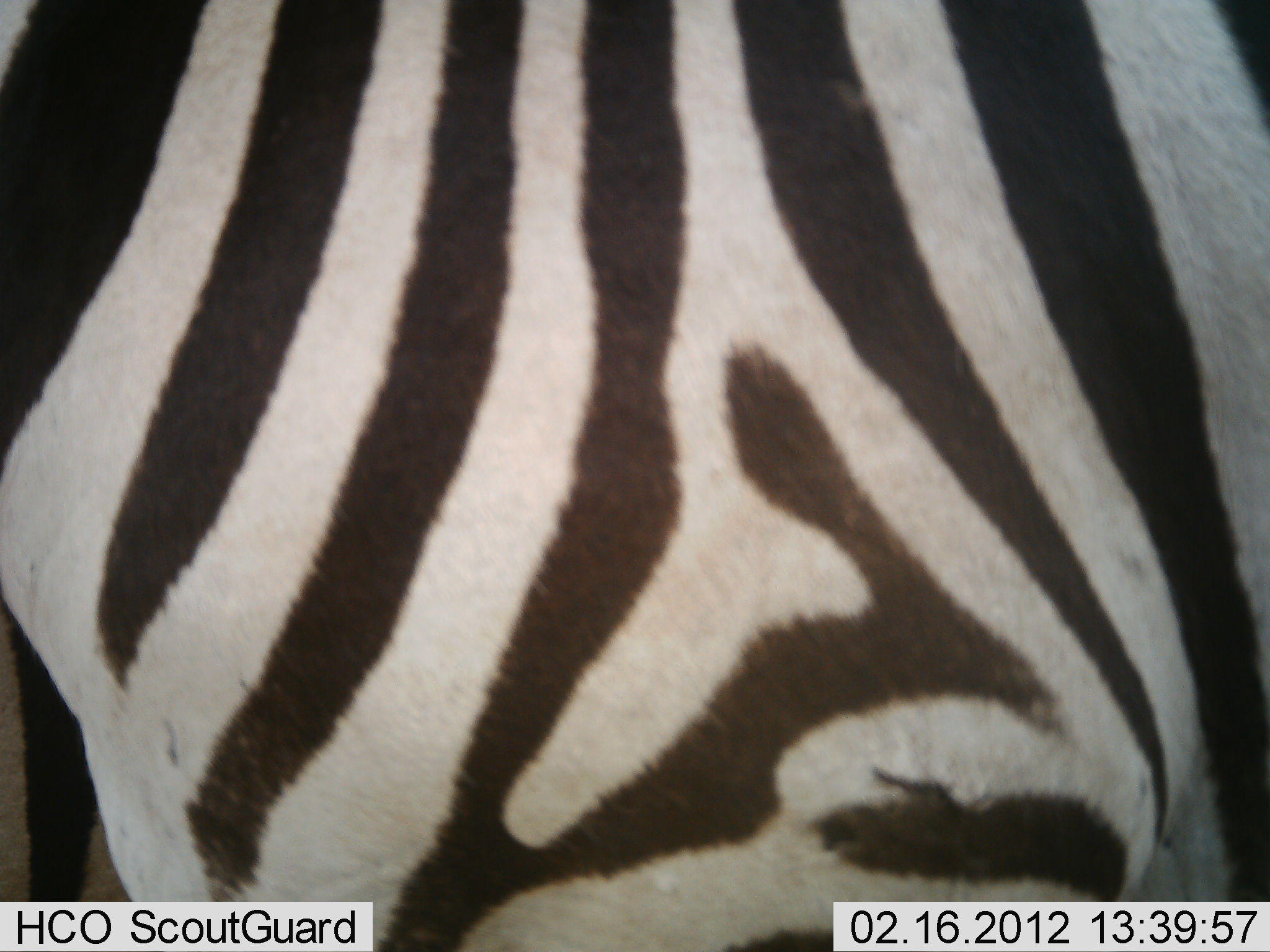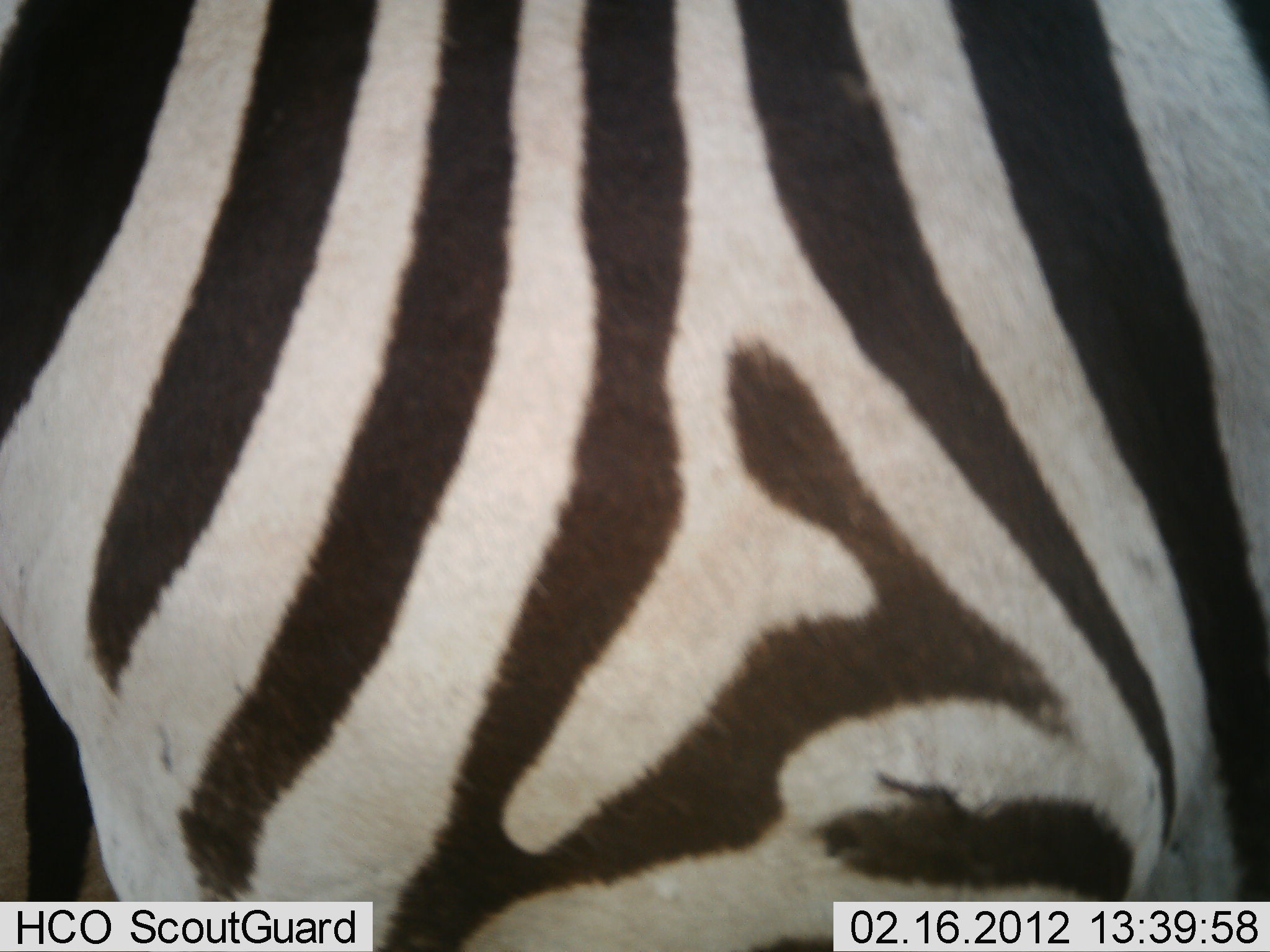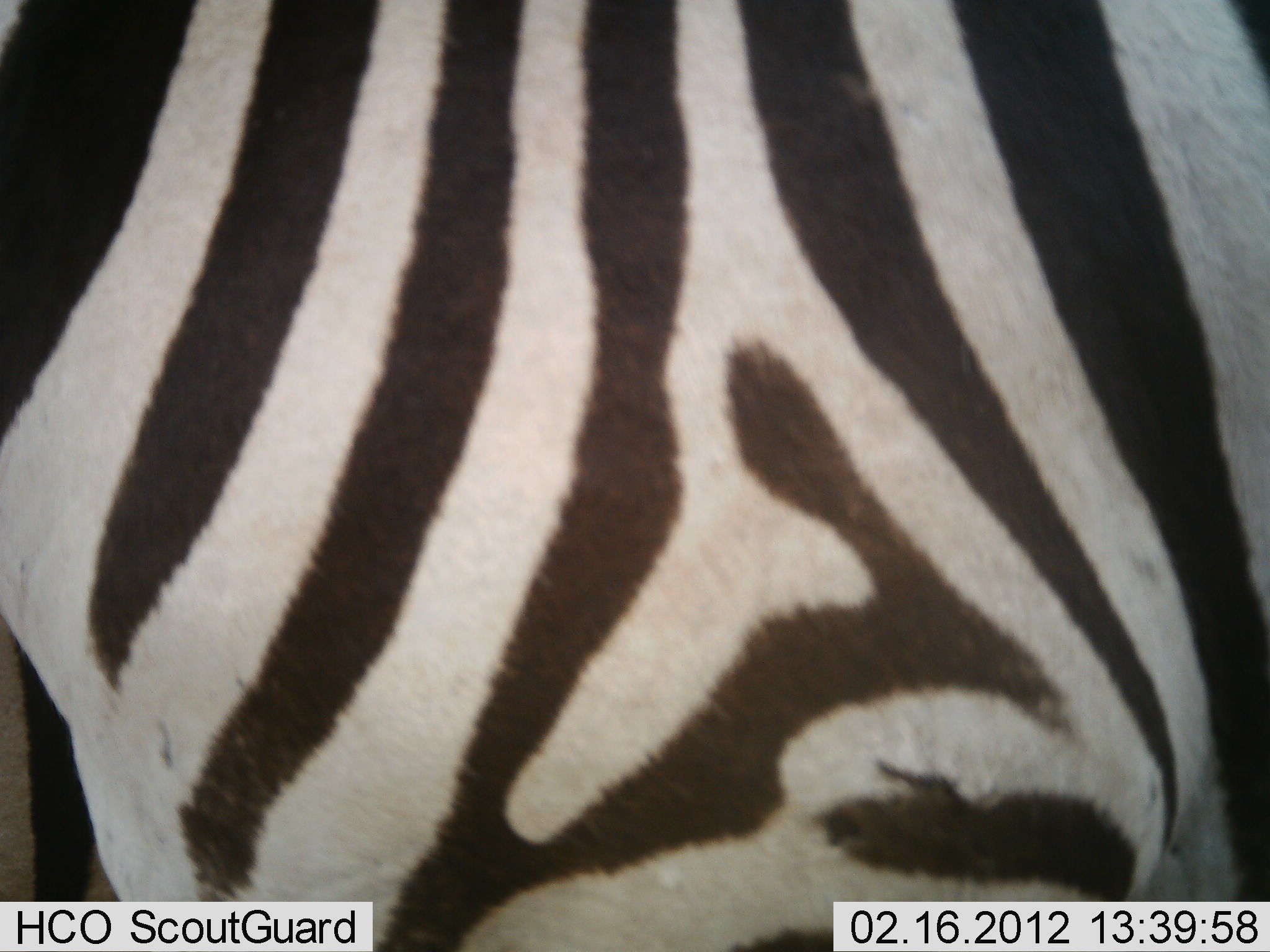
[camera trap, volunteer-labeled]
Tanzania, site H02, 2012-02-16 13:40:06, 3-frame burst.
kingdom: Animalia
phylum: Chordata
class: Mammalia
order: Perissodactyla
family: Equidae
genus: Equus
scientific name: Equus quagga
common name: plains zebra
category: zebra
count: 1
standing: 96%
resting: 4%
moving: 0%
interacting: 0%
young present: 0%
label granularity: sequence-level